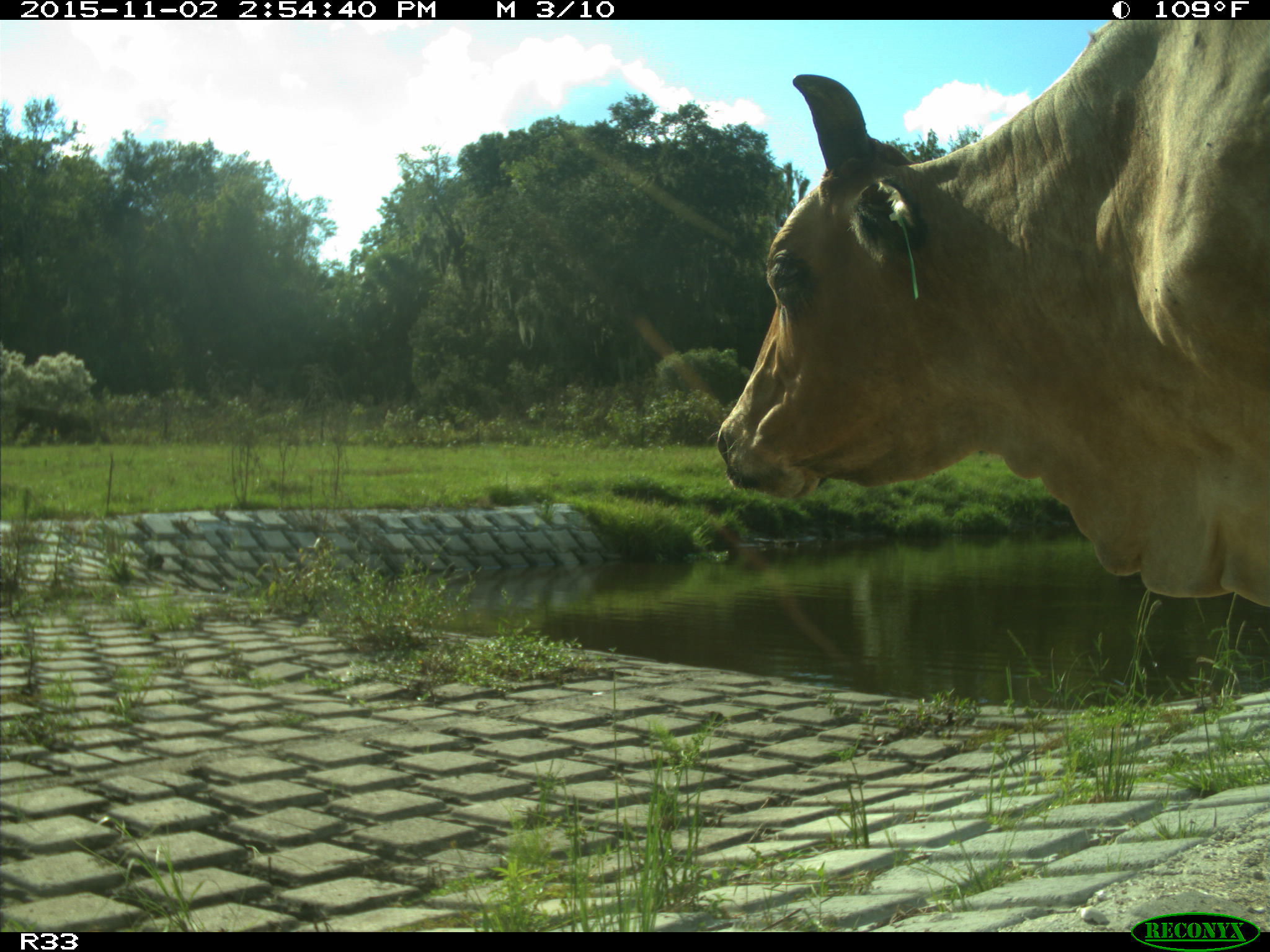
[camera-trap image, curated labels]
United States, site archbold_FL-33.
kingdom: Animalia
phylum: Chordata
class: Mammalia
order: Artiodactyla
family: Bovidae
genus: Bos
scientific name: Bos taurus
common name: domestic cow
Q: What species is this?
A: Bos taurus (domestic cow).